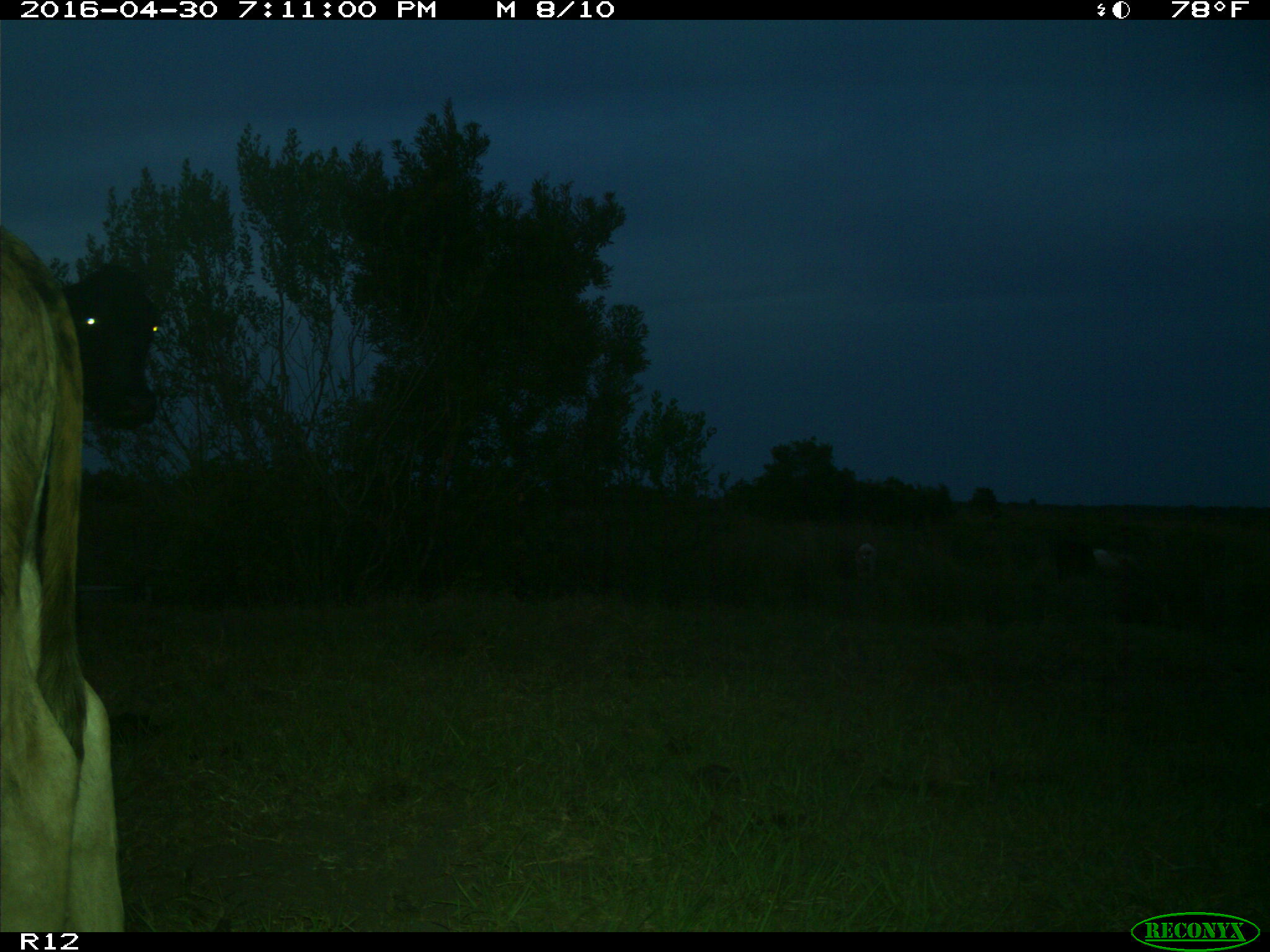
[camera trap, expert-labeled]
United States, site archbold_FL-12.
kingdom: Animalia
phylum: Chordata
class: Mammalia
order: Artiodactyla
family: Bovidae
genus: Bos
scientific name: Bos taurus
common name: domestic cow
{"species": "Bos taurus (domestic cow)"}